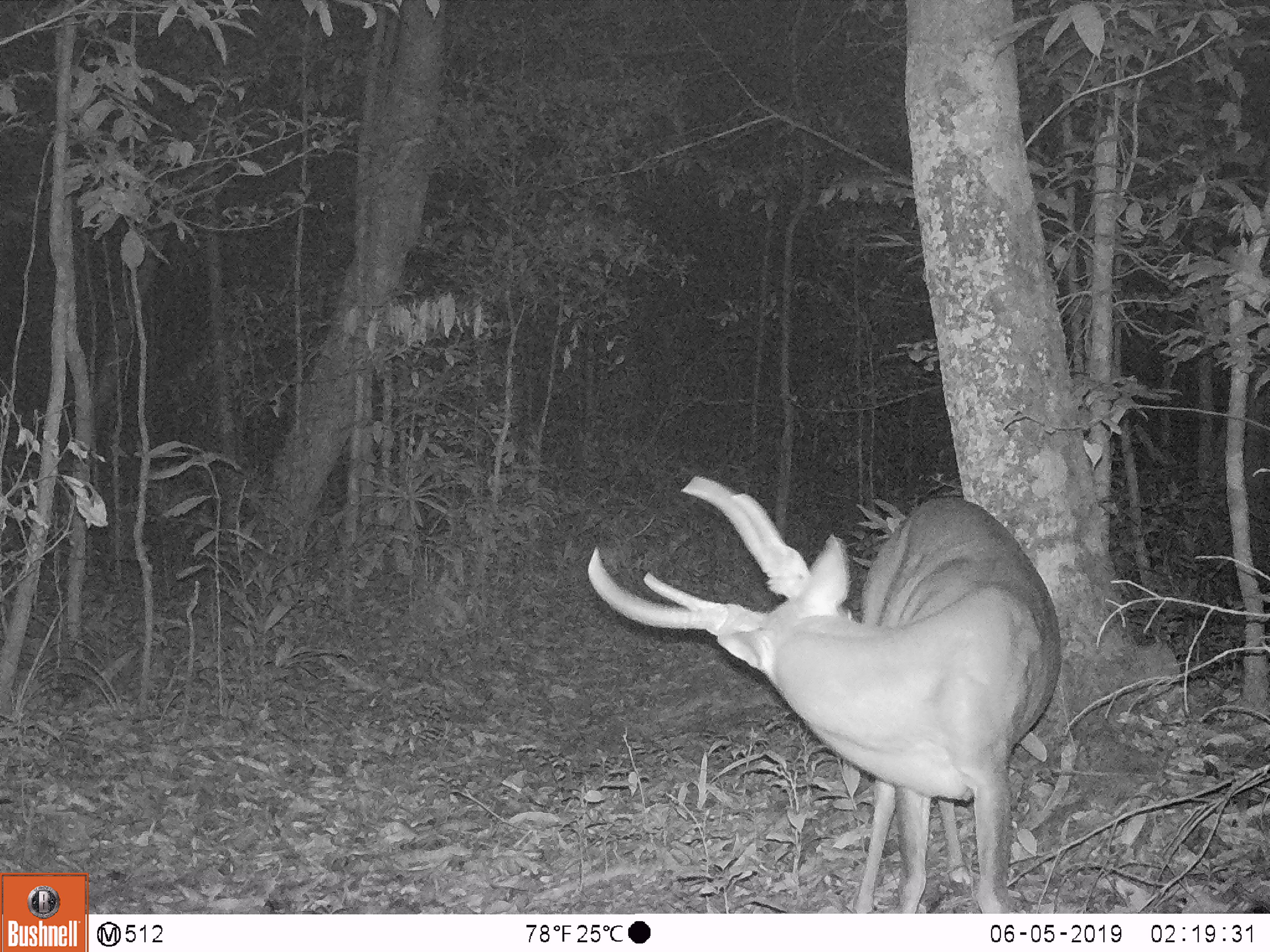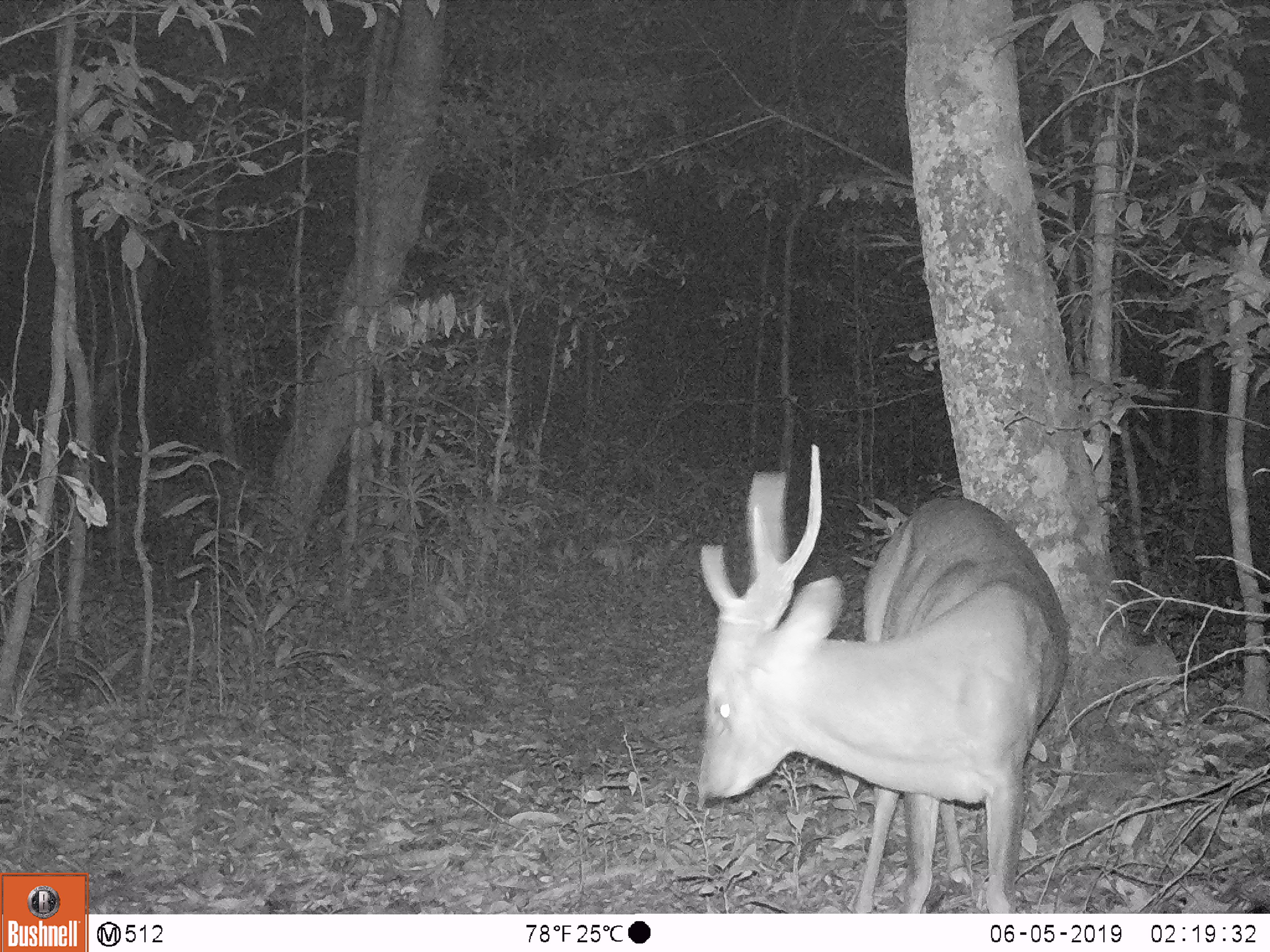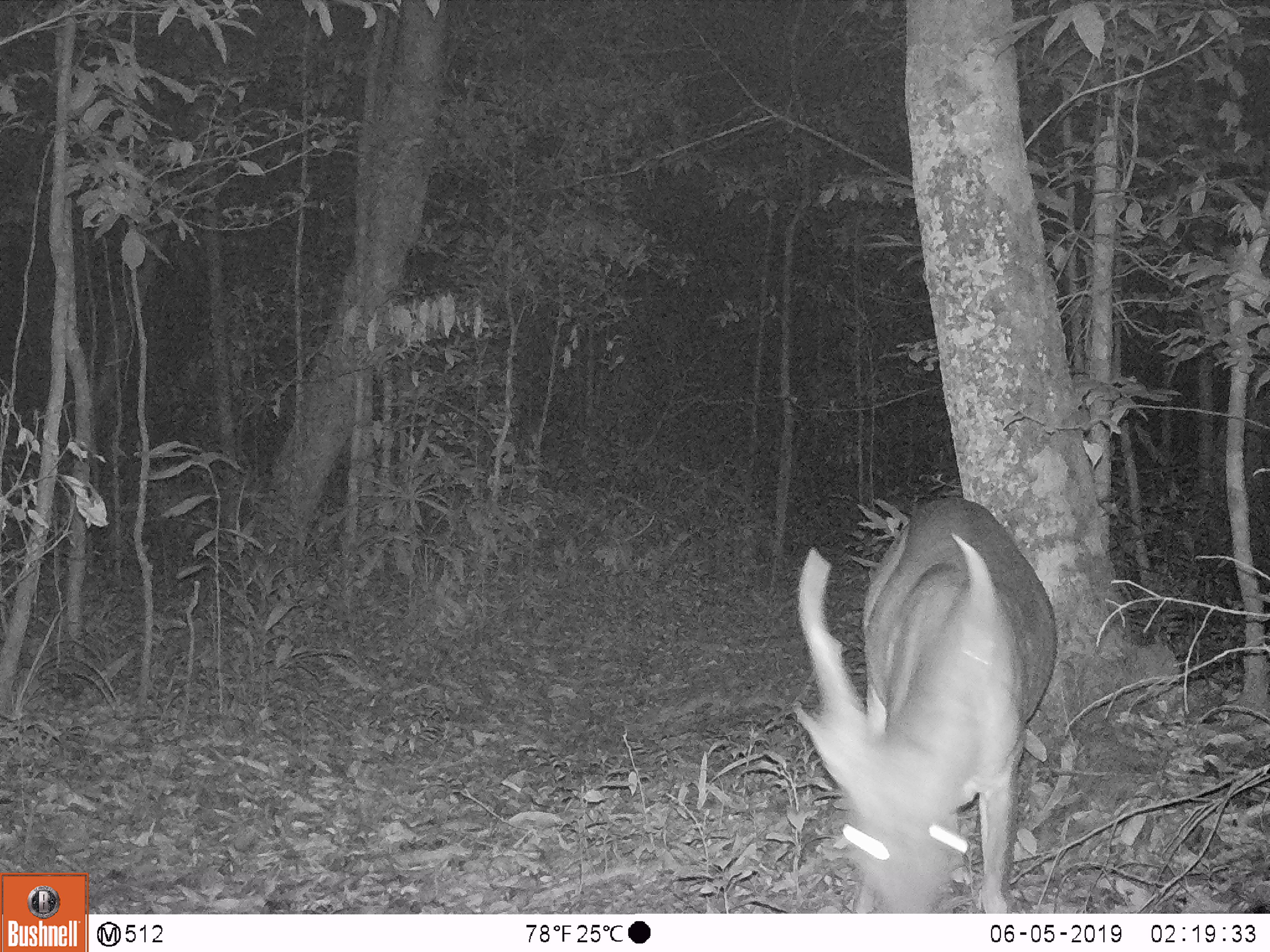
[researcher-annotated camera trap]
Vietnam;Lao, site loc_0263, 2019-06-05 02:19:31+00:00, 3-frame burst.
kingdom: Animalia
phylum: Chordata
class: Mammalia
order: Artiodactyla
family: Cervidae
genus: Muntiacus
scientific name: Muntiacus vuquangensis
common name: large-antlered muntjac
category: large antlered muntjac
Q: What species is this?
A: Large antlered muntjac (large-antlered muntjac) (Muntiacus vuquangensis).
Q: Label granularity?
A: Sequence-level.